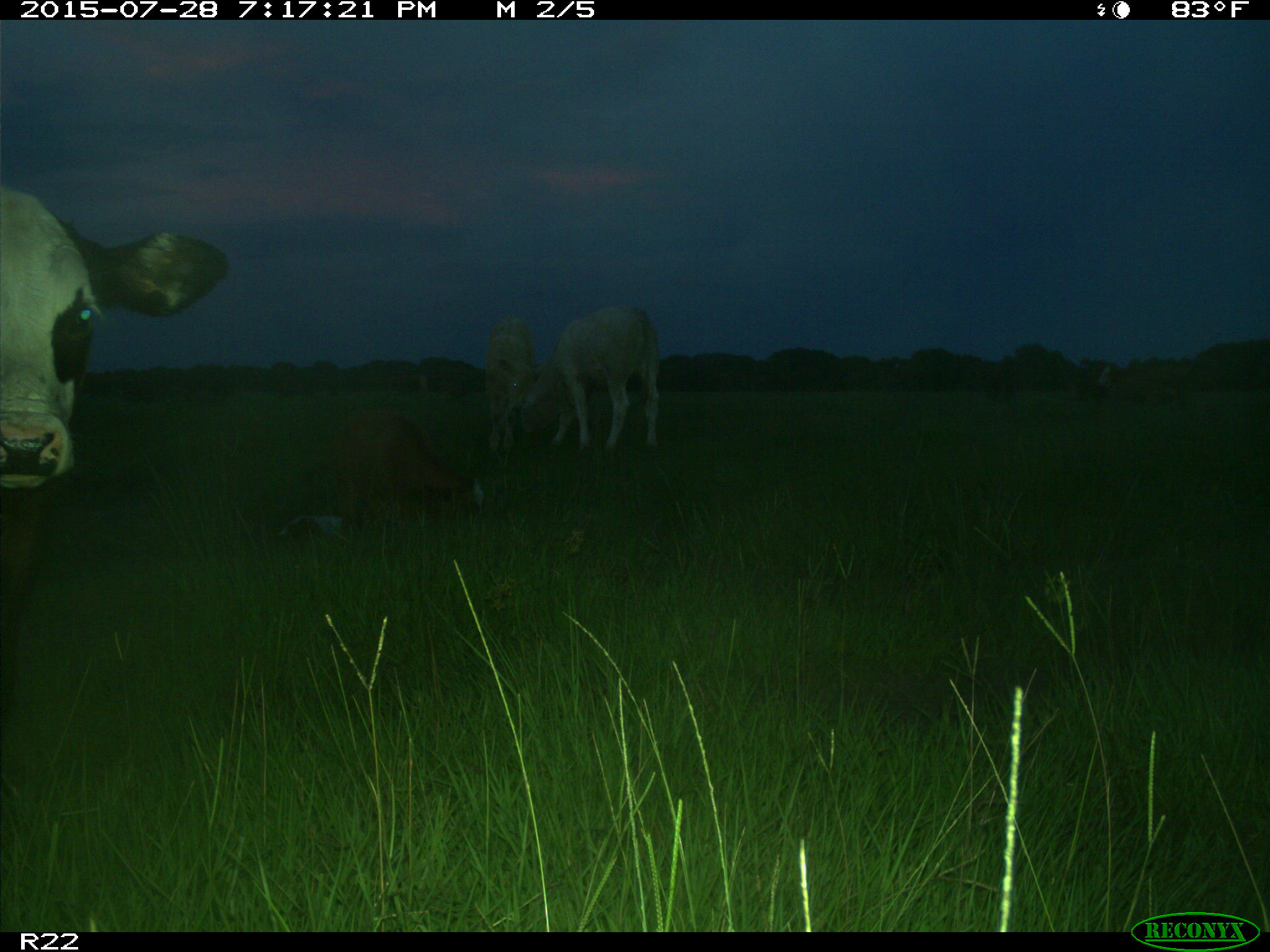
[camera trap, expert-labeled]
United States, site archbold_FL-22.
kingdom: Animalia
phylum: Chordata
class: Mammalia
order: Artiodactyla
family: Bovidae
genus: Bos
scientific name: Bos taurus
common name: domestic cow